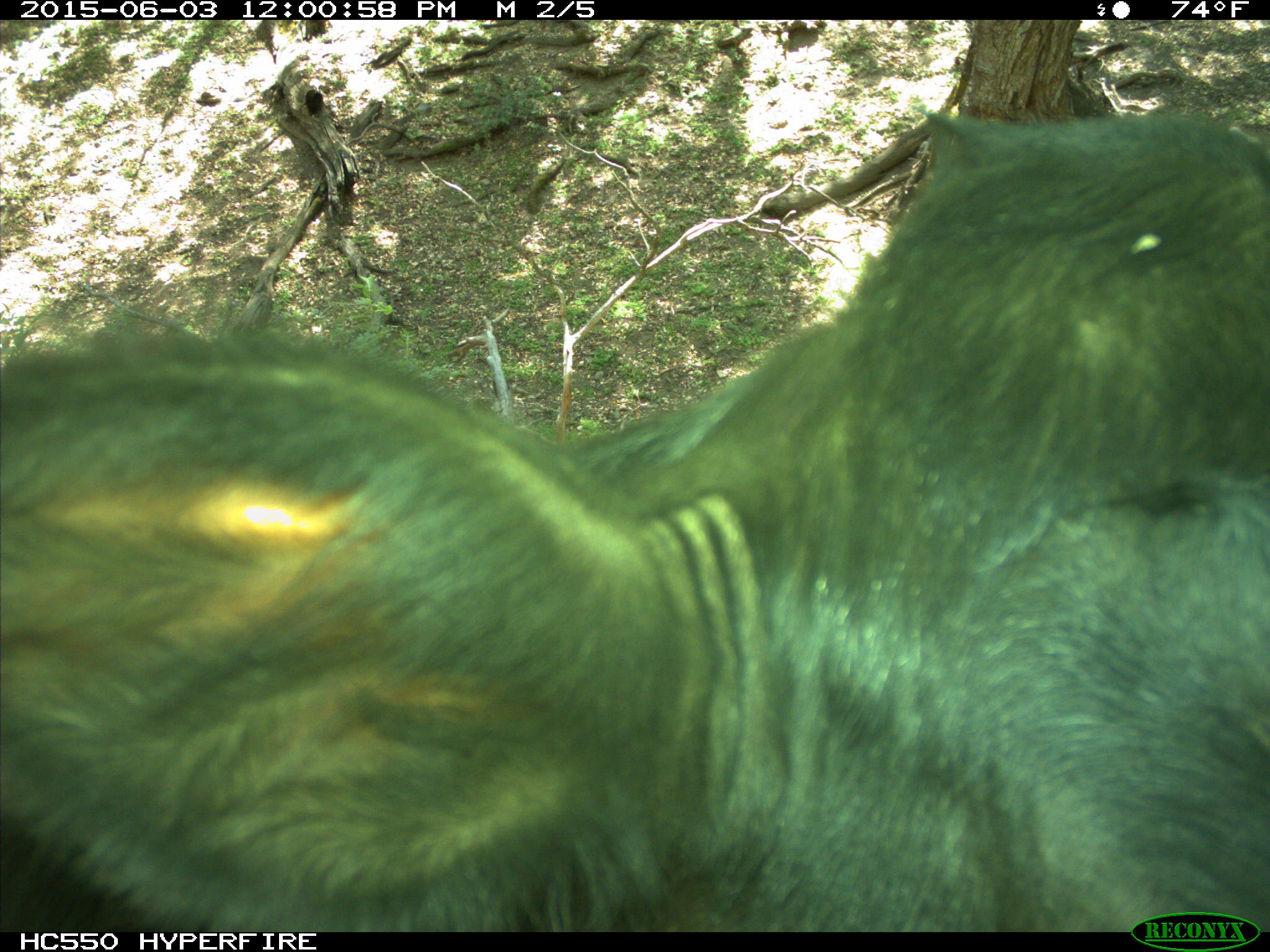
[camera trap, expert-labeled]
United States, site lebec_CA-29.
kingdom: Animalia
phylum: Chordata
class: Mammalia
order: Artiodactyla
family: Bovidae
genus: Bos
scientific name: Bos taurus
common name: domestic cow